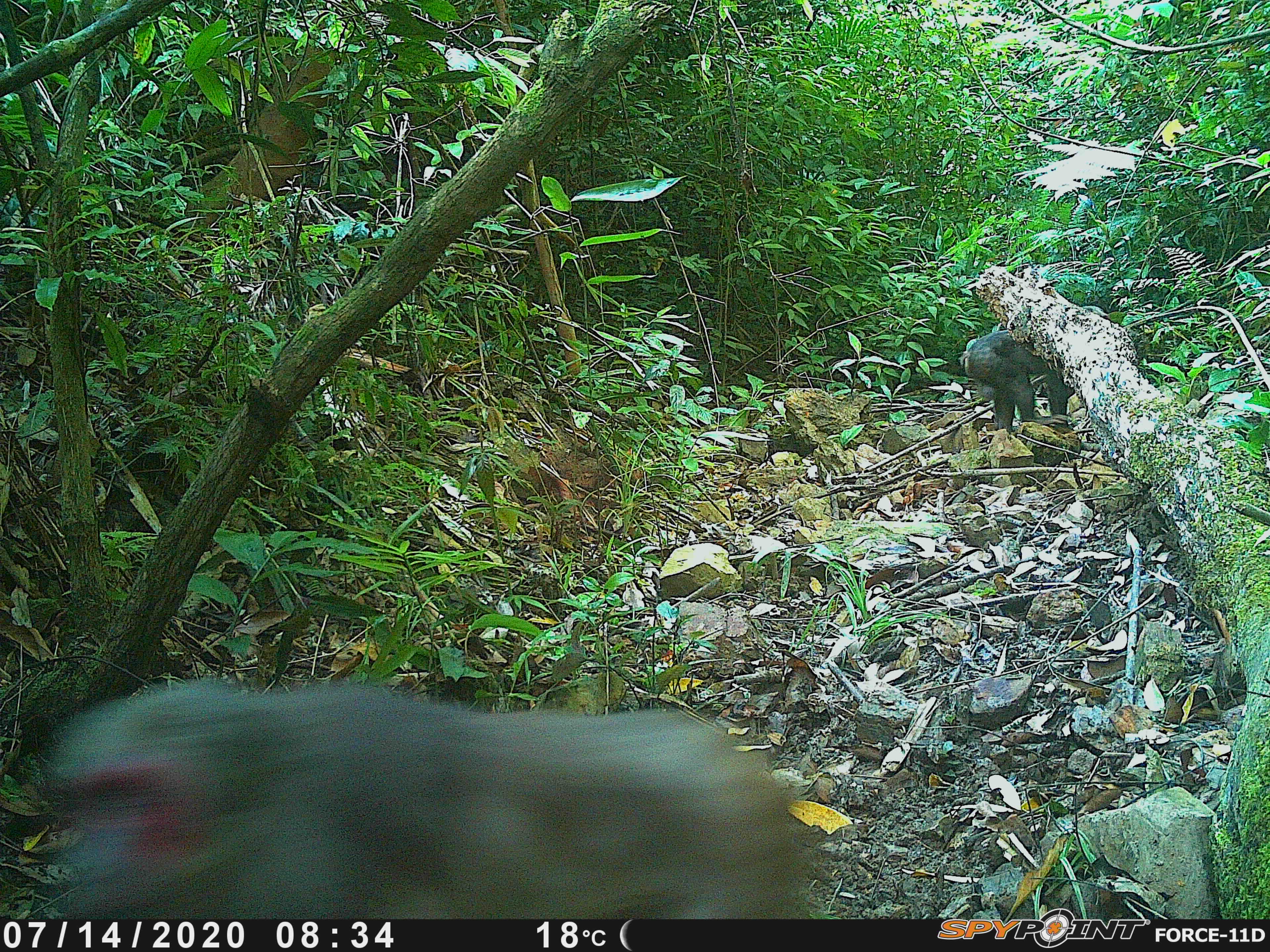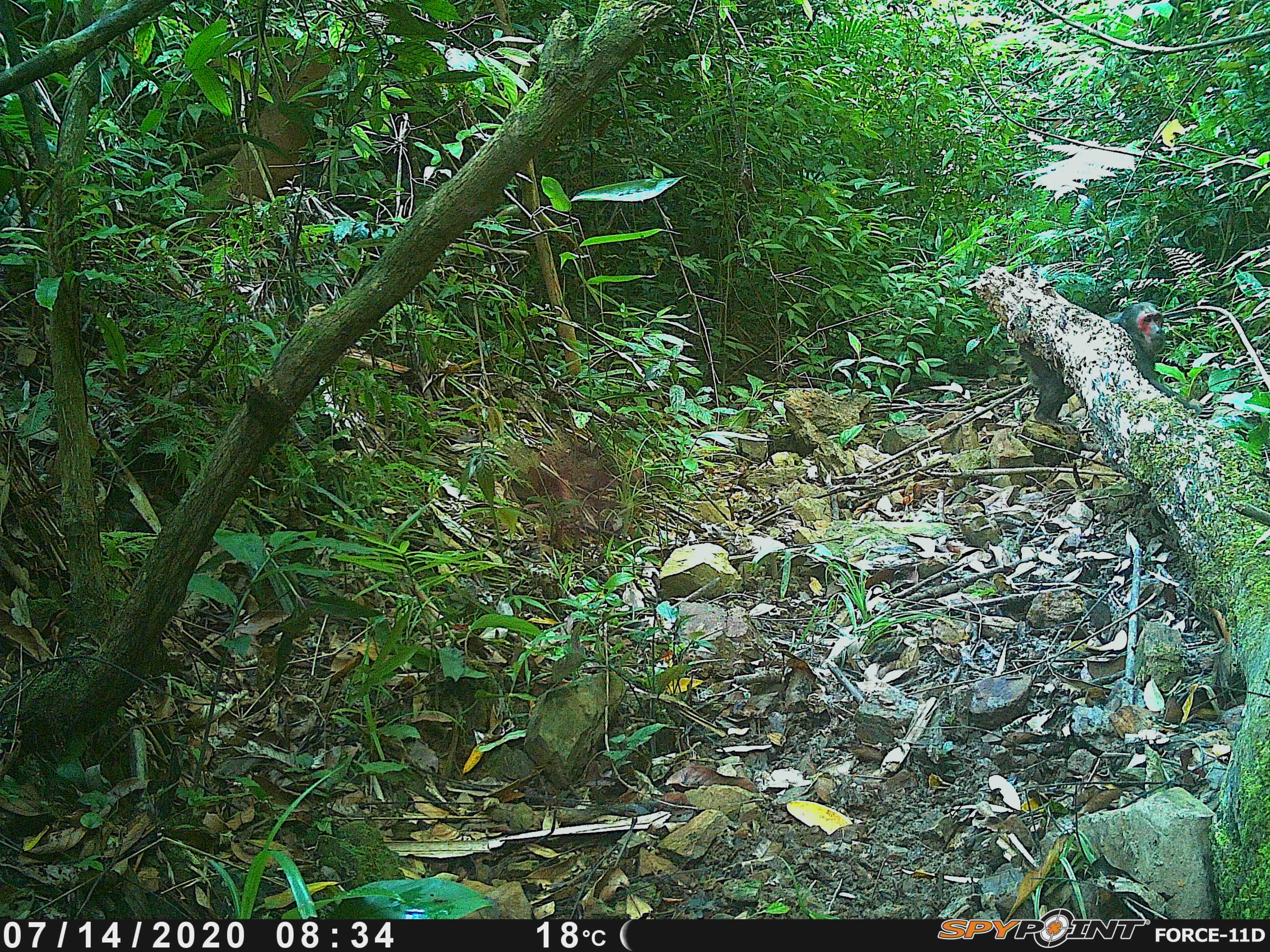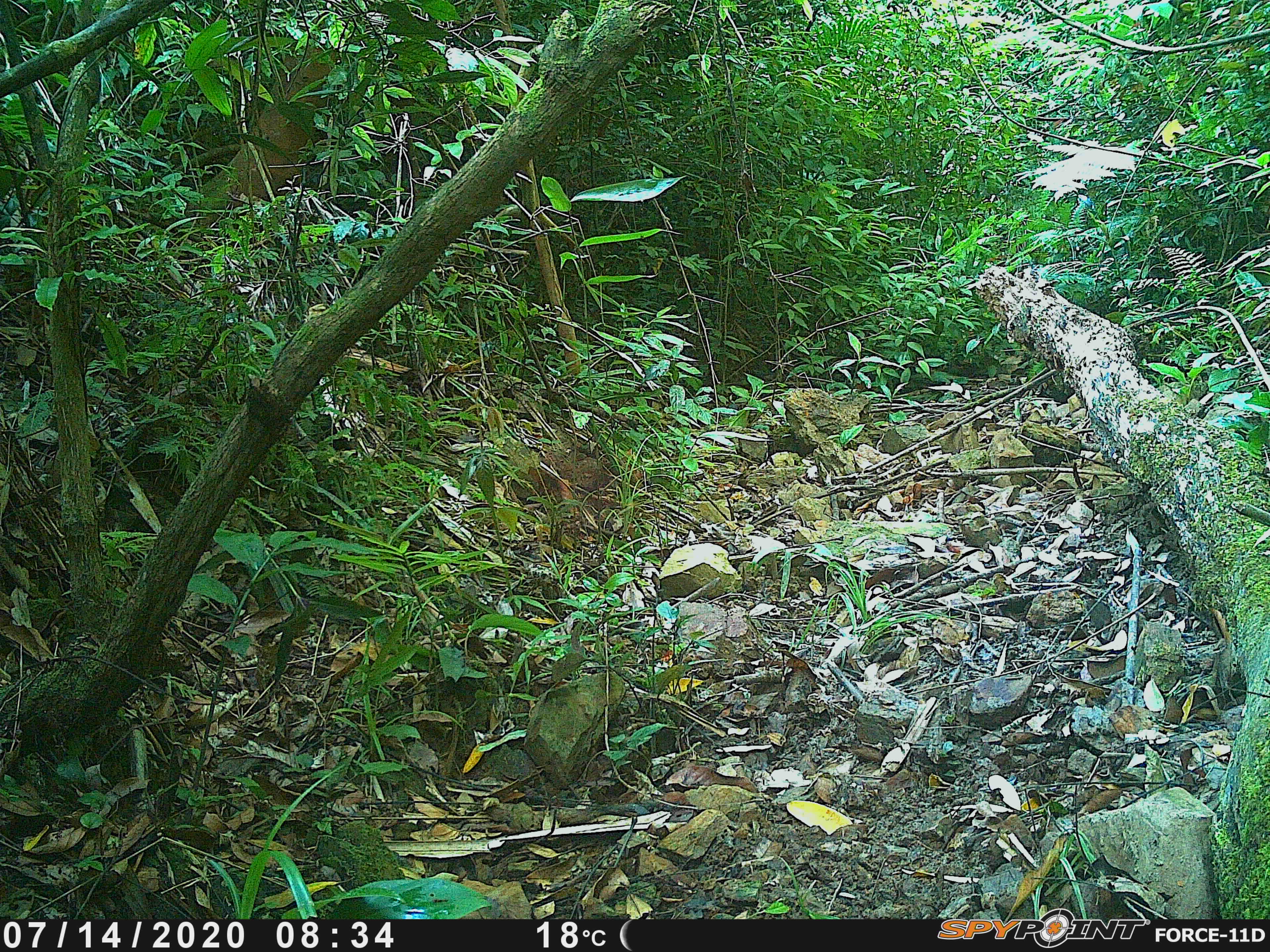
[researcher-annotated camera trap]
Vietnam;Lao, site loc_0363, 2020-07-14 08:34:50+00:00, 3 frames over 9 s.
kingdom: Animalia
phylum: Chordata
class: Mammalia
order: Primates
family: Cercopithecidae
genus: Macaca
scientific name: Macaca arctoides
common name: stump-tailed macaque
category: stump tailed macaque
Stump tailed macaque (stump-tailed macaque) (Macaca arctoides). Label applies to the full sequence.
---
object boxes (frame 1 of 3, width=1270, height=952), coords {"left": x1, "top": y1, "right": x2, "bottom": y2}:
stump tailed macaque: {"left": 40, "top": 673, "right": 830, "bottom": 914}; {"left": 958, "top": 328, "right": 1076, "bottom": 435}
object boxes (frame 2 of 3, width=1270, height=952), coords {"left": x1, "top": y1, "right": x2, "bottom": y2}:
stump tailed macaque: {"left": 1018, "top": 300, "right": 1203, "bottom": 435}